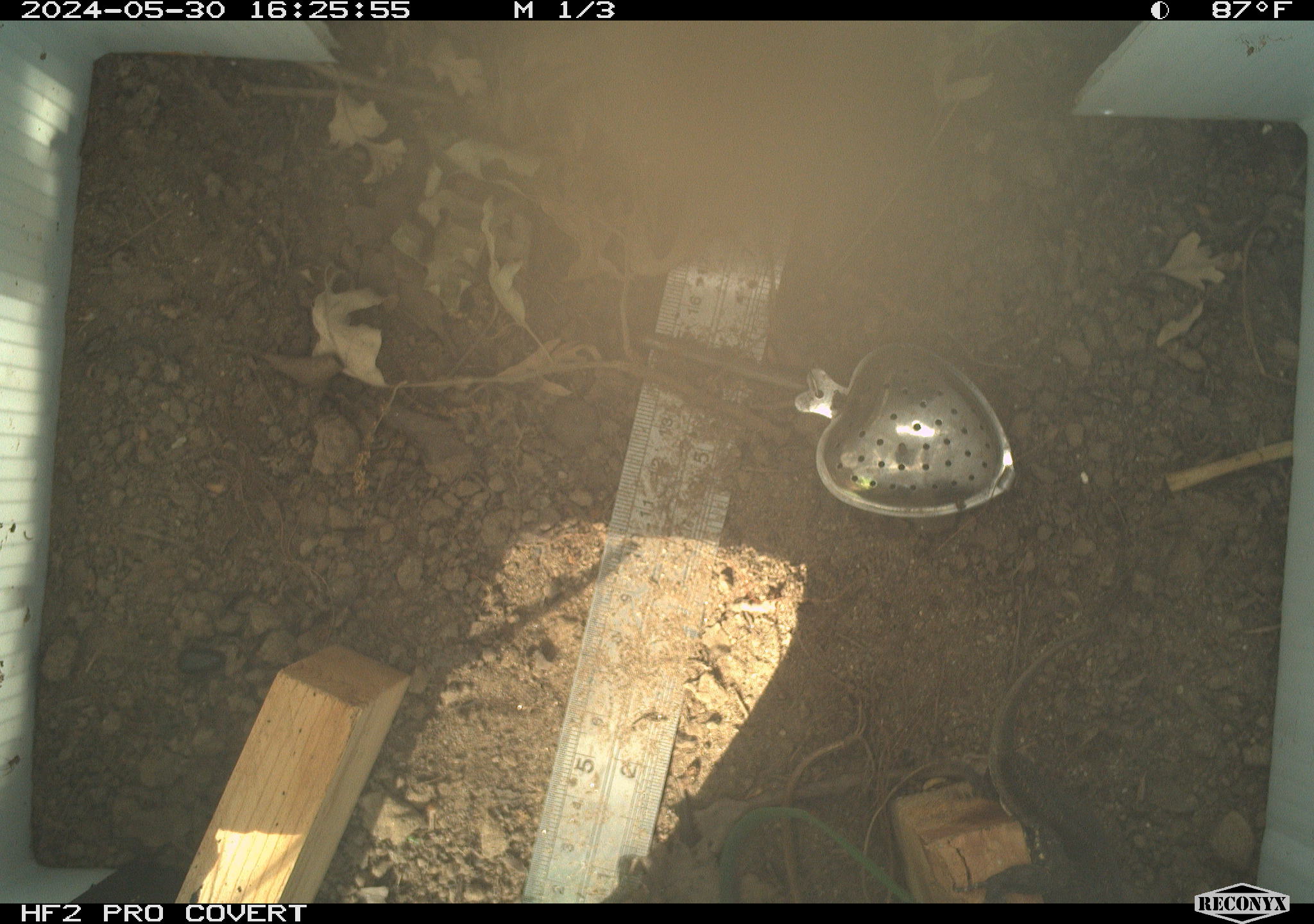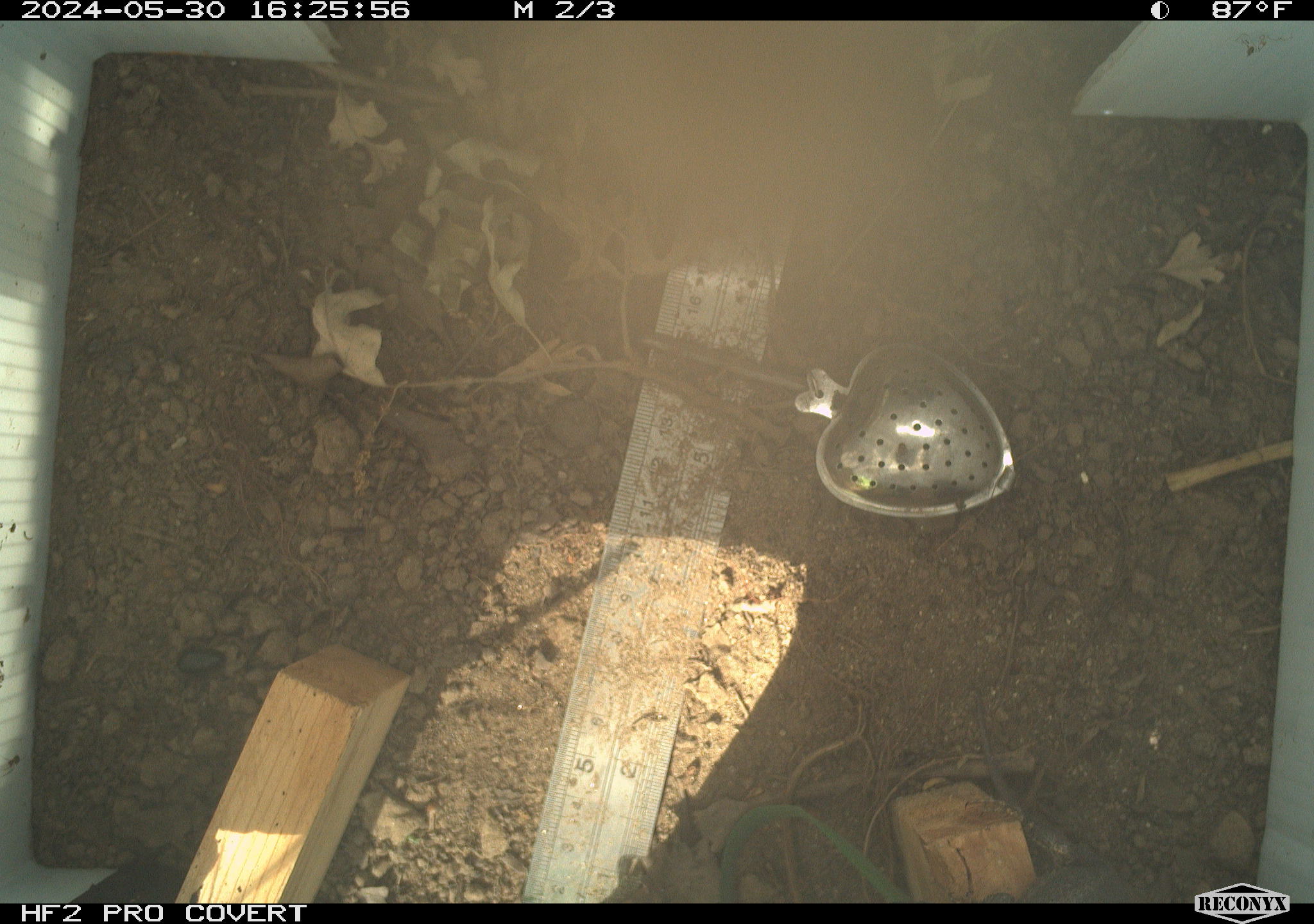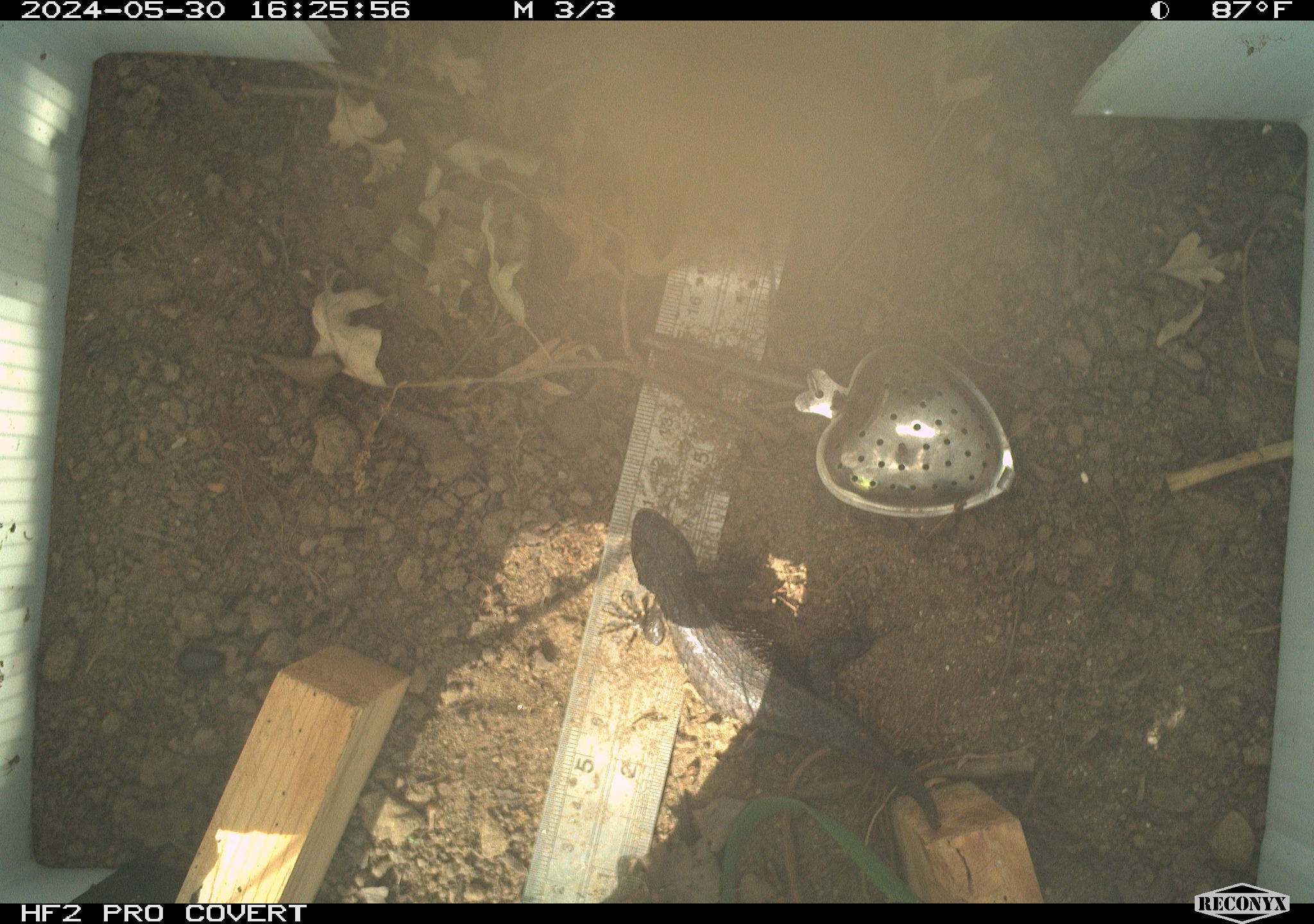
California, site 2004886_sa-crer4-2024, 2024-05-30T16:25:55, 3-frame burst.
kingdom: Animalia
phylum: Chordata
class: Reptilia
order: Squamata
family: Phrynosomatidae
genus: Sceloporus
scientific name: Sceloporus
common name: spiny lizards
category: sceloporus species